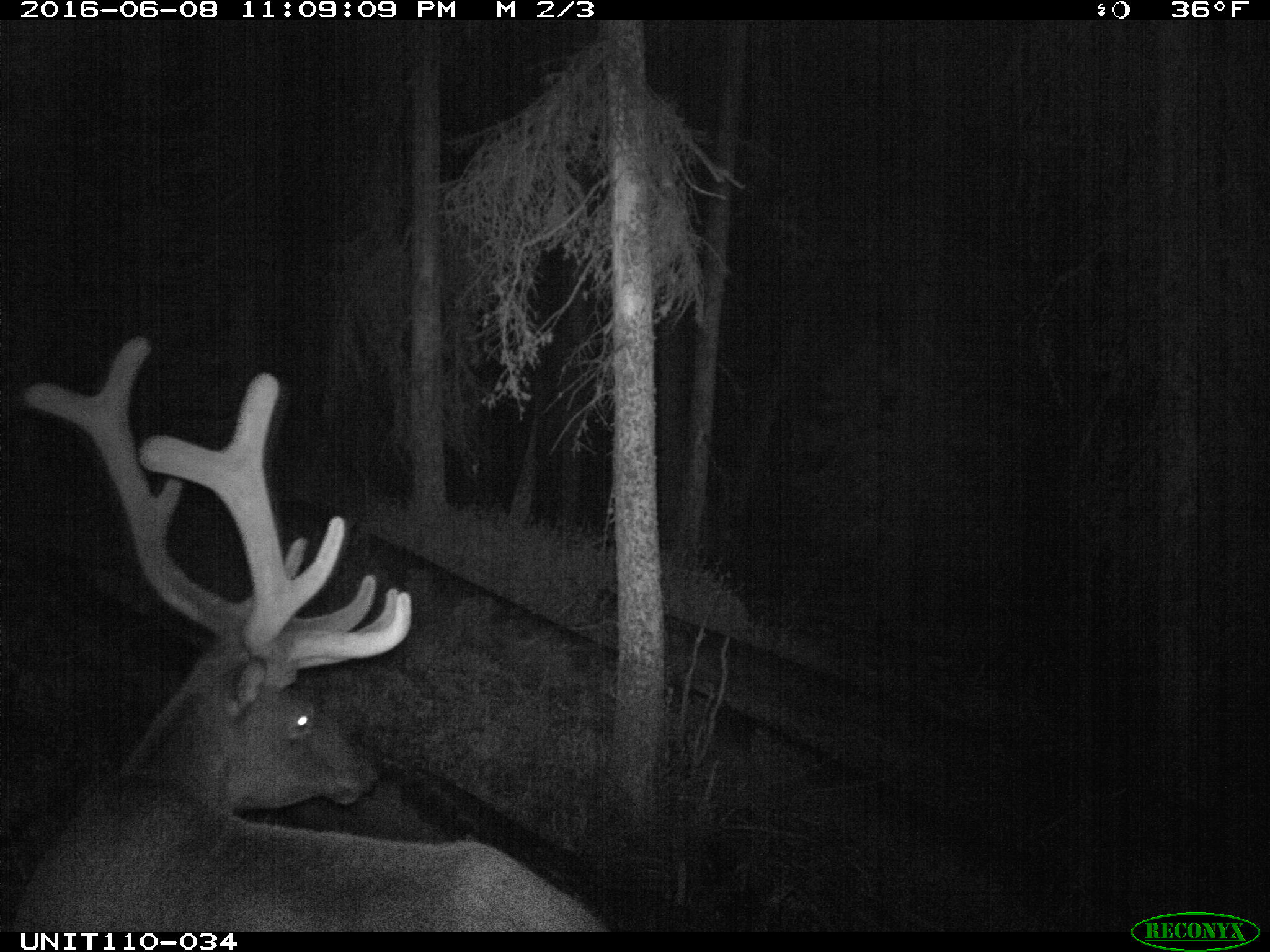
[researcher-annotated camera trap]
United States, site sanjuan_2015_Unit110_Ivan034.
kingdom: Animalia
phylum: Chordata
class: Mammalia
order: Artiodactyla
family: Cervidae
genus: Cervus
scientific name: Cervus elaphus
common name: red deer